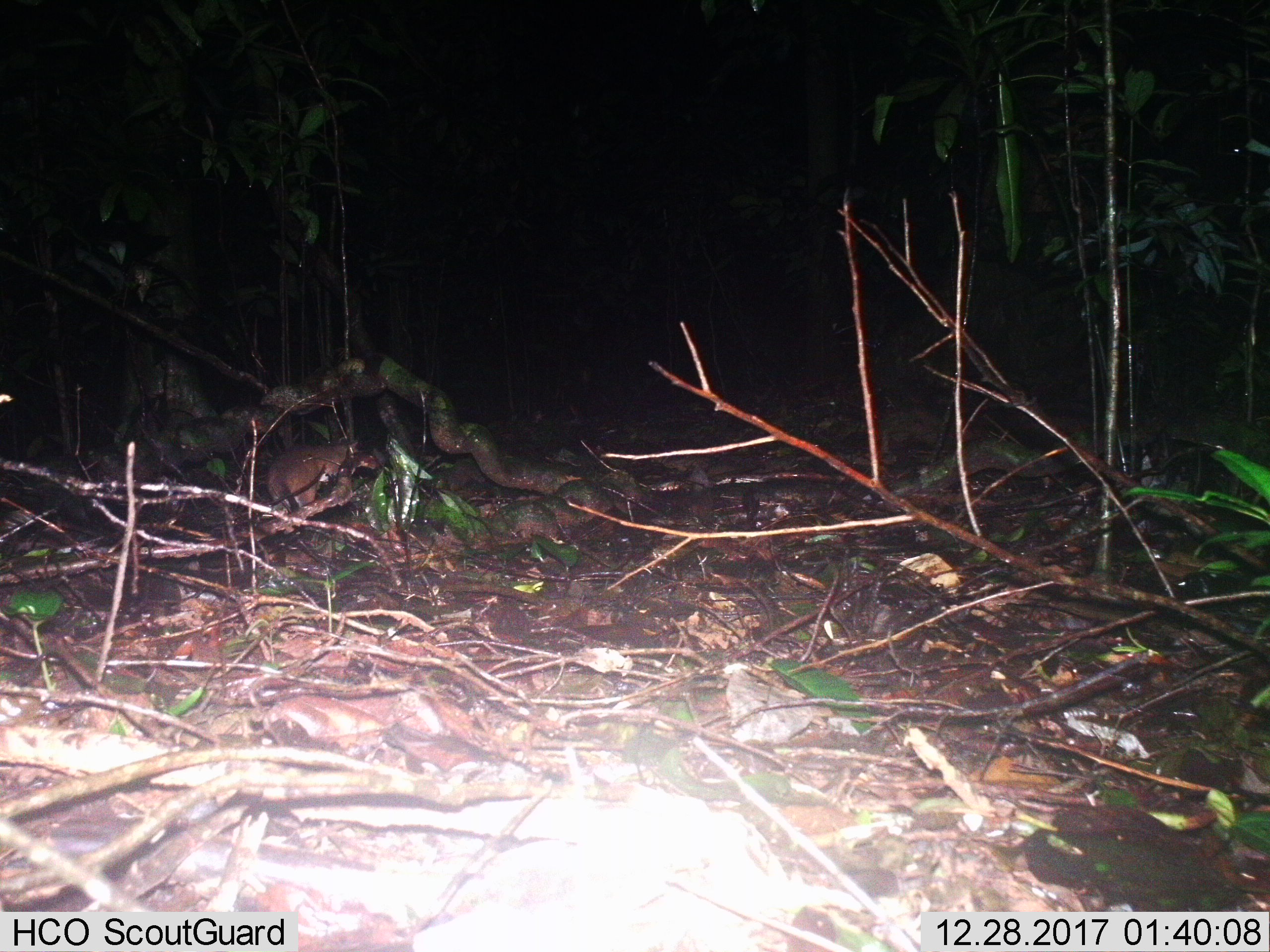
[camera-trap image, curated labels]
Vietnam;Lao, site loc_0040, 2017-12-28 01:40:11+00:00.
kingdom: Animalia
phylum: Chordata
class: Mammalia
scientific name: Mammalia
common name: mammal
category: unidentified small mammal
Unidentified small mammal (mammal) (Mammalia). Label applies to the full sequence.